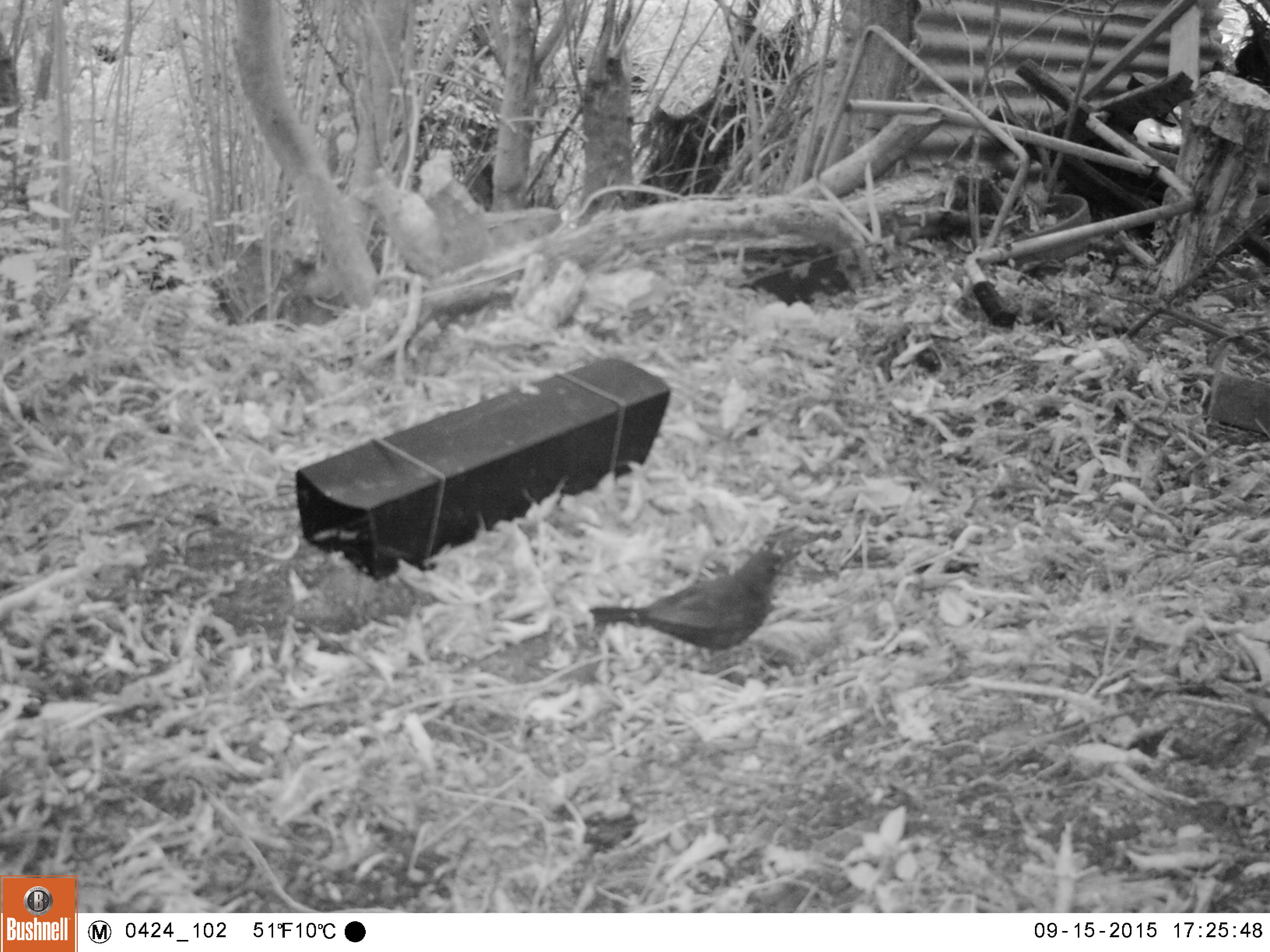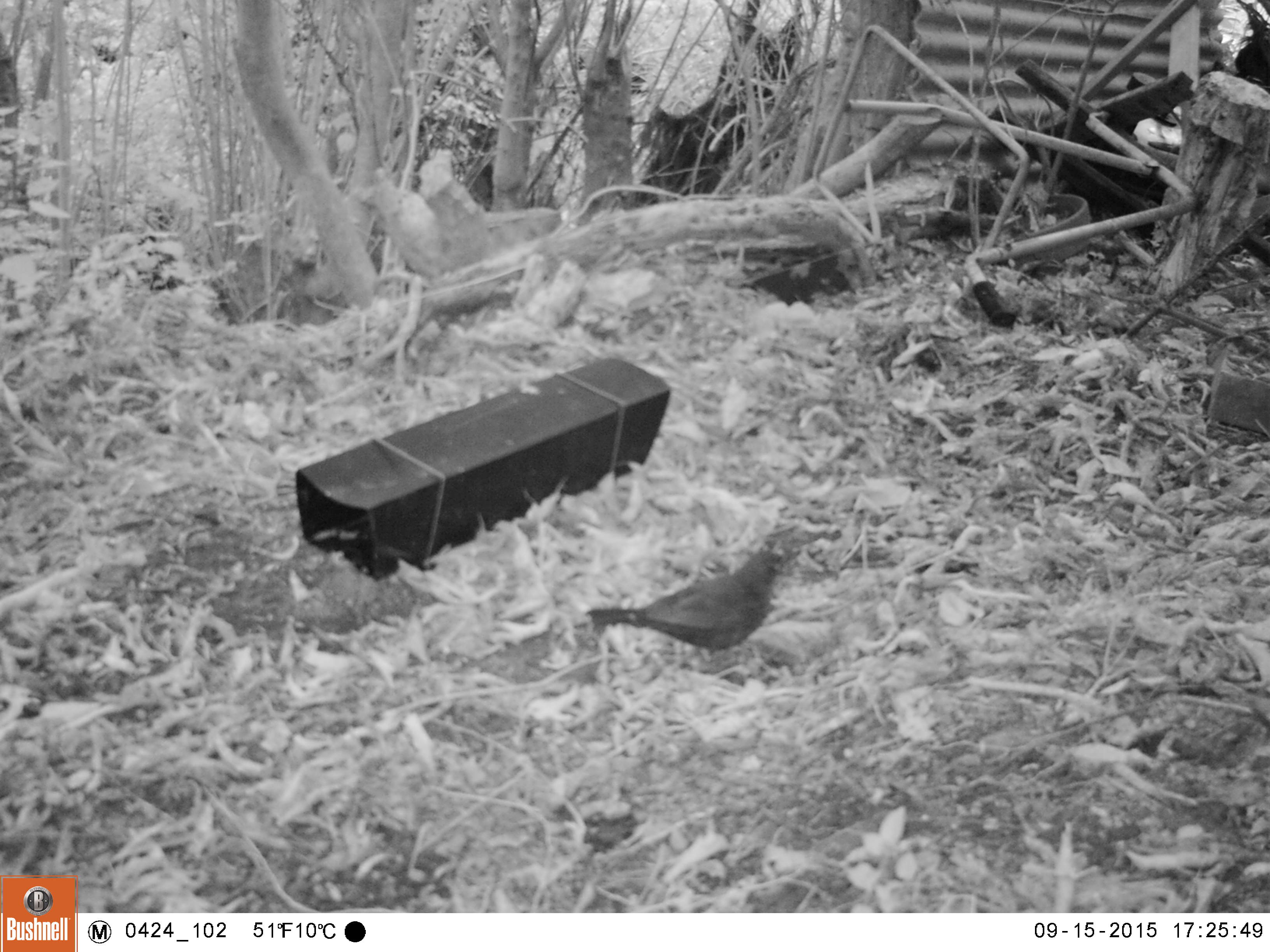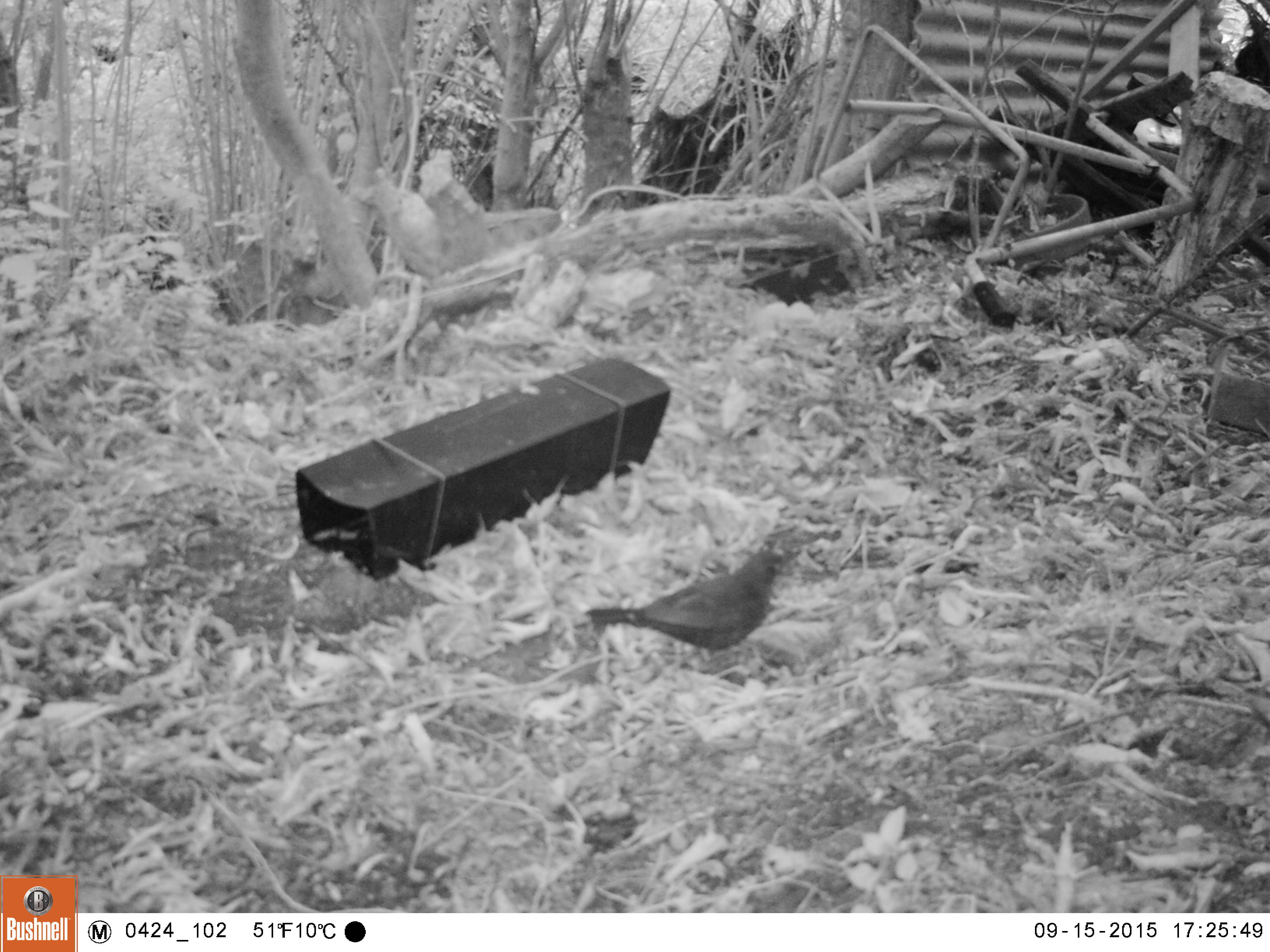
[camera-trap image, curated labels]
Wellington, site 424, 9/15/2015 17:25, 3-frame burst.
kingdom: Animalia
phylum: Chordata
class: Aves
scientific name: Aves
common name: bird